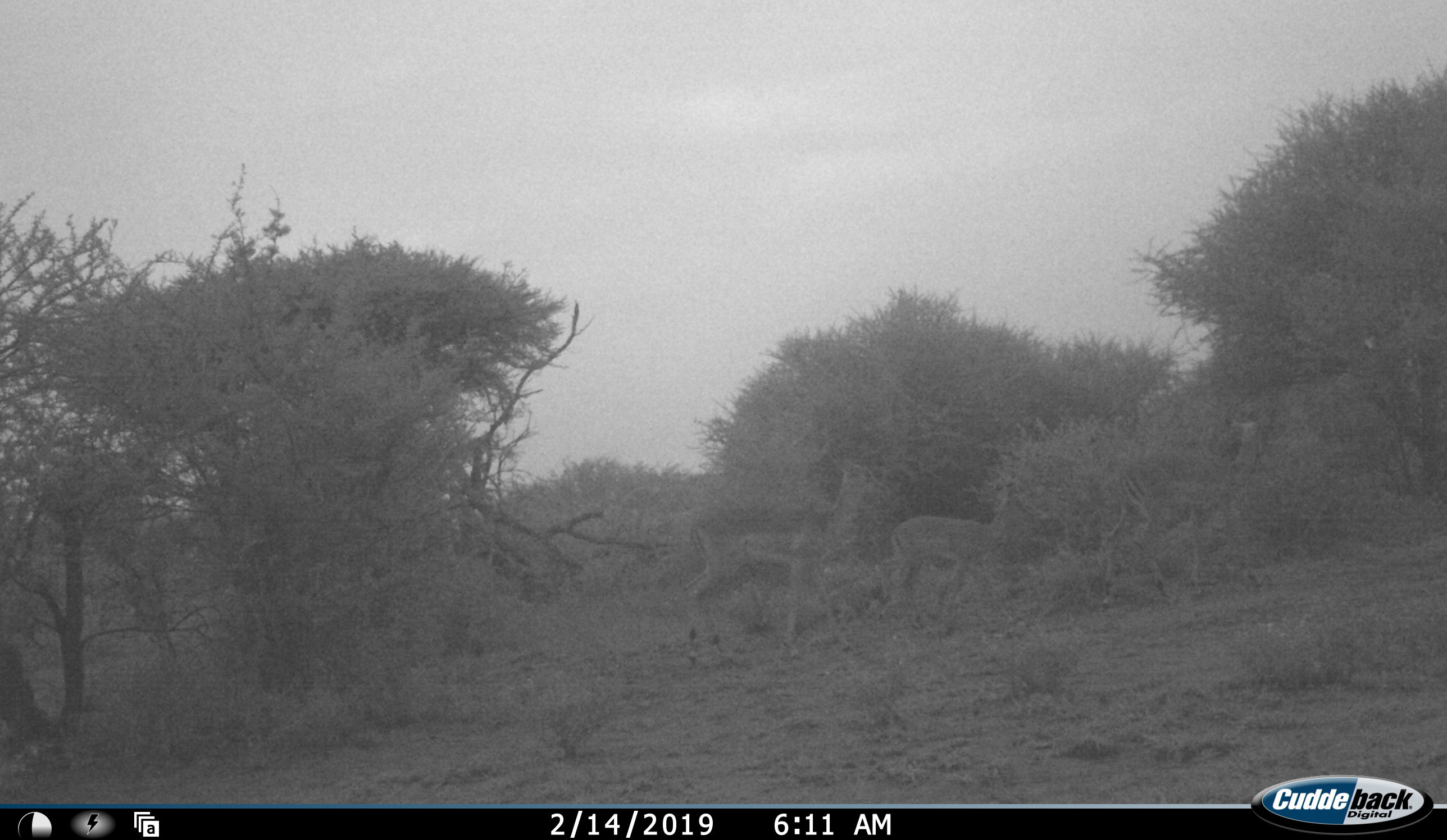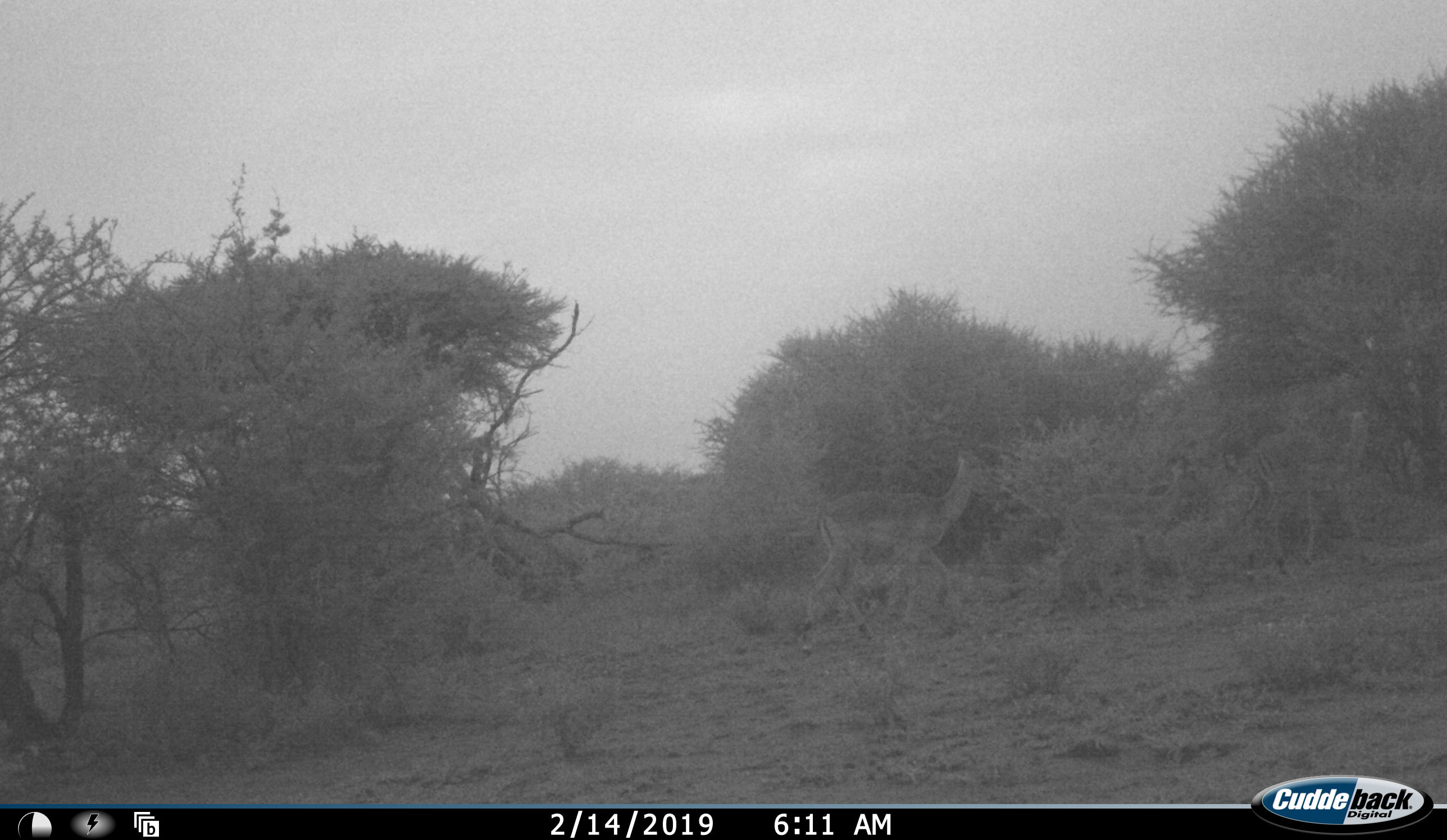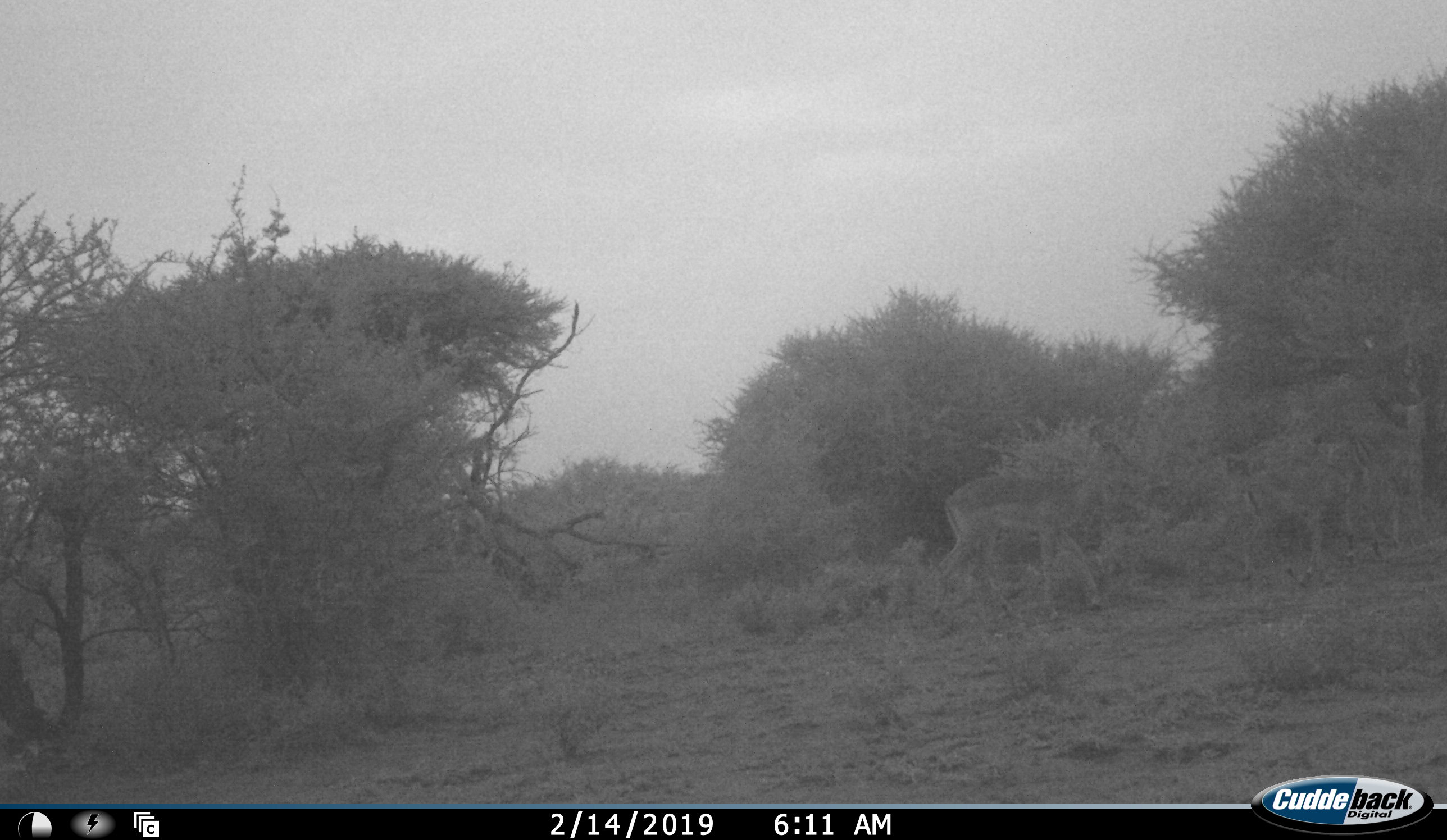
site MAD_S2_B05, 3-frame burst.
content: unidentified animal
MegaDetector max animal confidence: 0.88